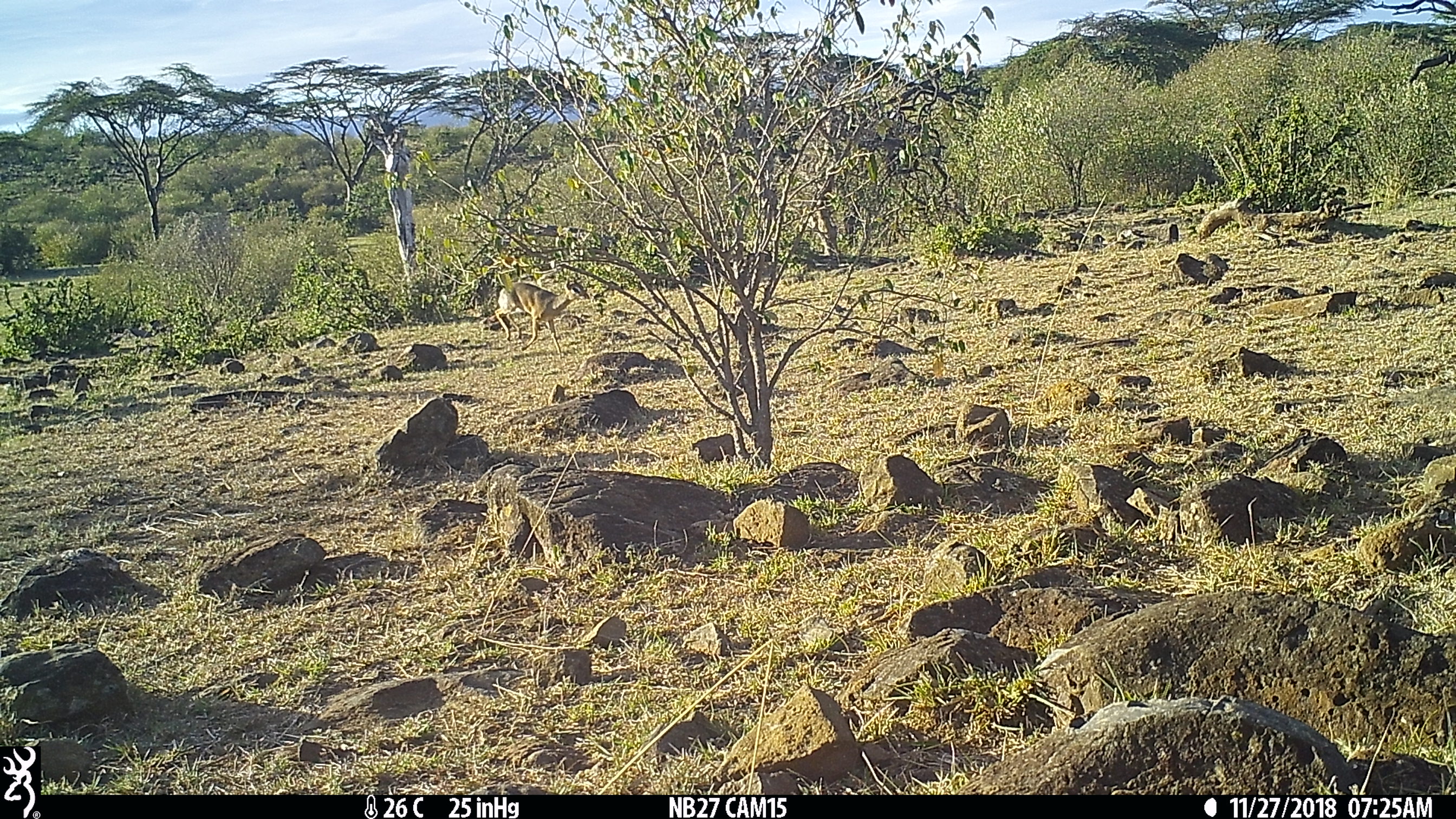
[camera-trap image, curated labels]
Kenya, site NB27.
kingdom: Animalia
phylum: Chordata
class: Mammalia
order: Artiodactyla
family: Bovidae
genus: Madoqua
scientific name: Madoqua kirkii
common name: kirk's dik-dik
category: dikdik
Dikdik (kirk's dik-dik) (Madoqua kirkii).